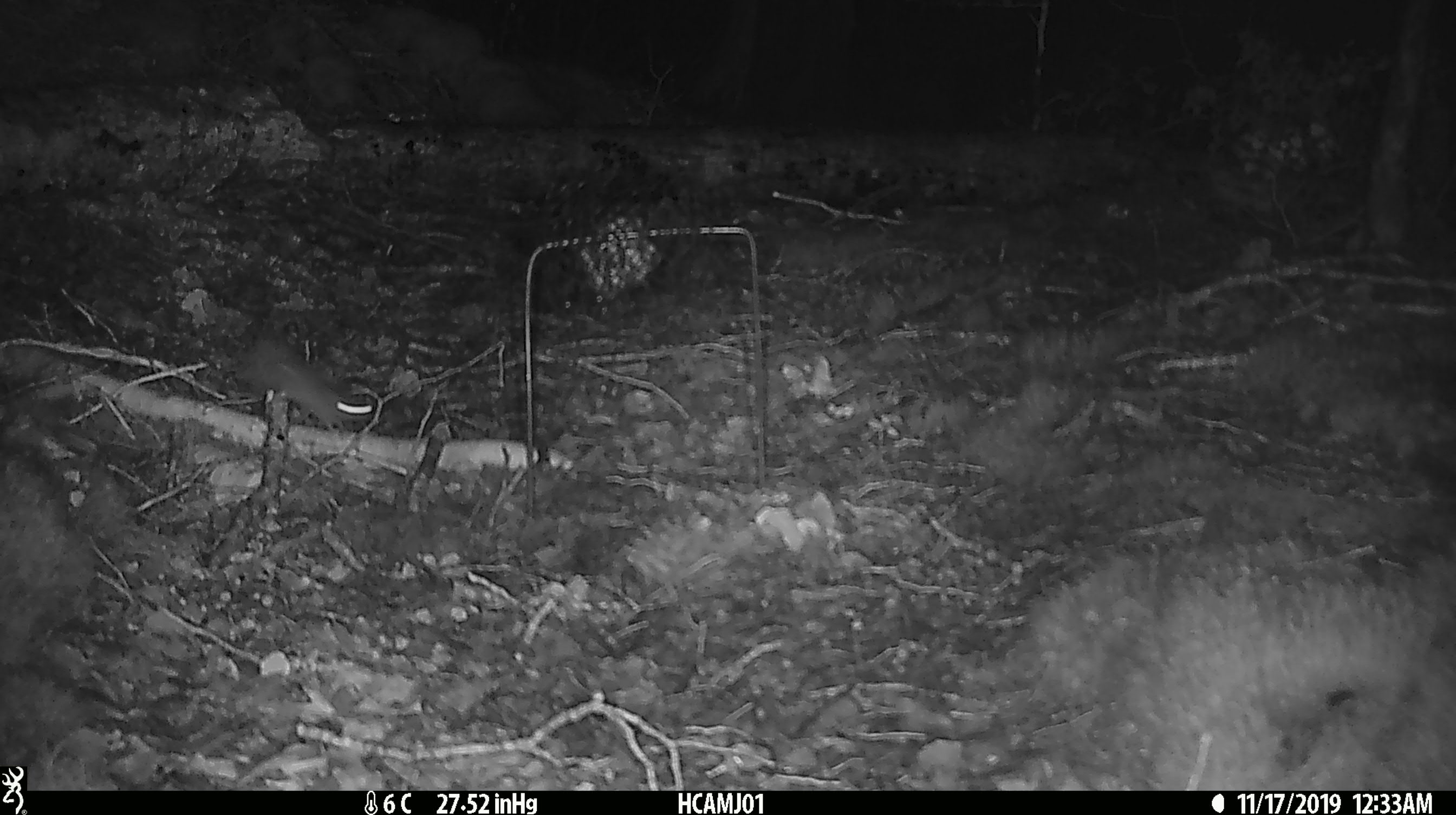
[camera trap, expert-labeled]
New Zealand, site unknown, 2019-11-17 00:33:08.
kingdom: Animalia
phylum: Chordata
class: Mammalia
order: Rodentia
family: Muridae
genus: Mus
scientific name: Mus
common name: mouse